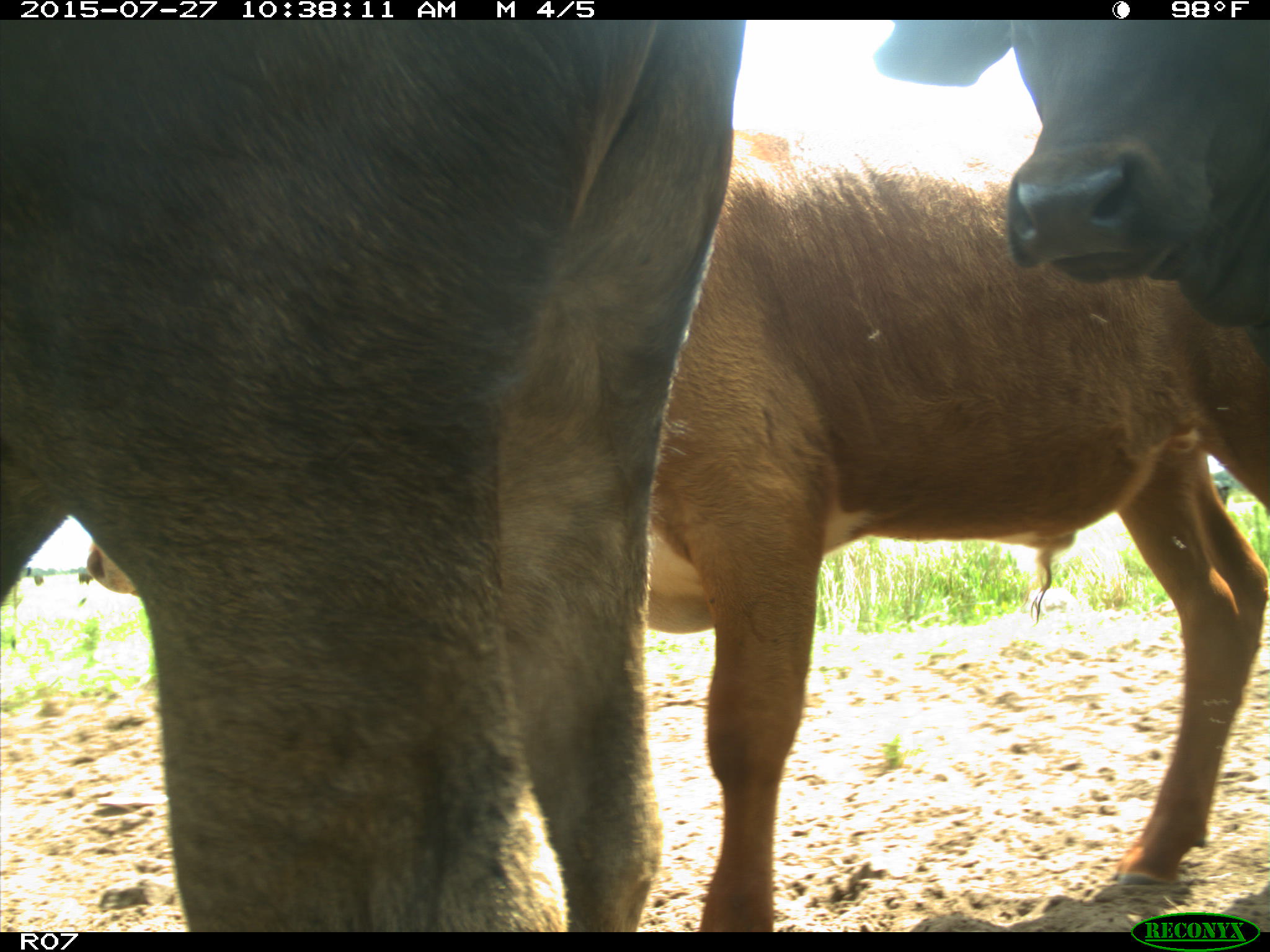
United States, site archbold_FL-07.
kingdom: Animalia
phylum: Chordata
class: Mammalia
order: Artiodactyla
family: Bovidae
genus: Bos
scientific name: Bos taurus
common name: domestic cow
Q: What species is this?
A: Bos taurus (domestic cow).